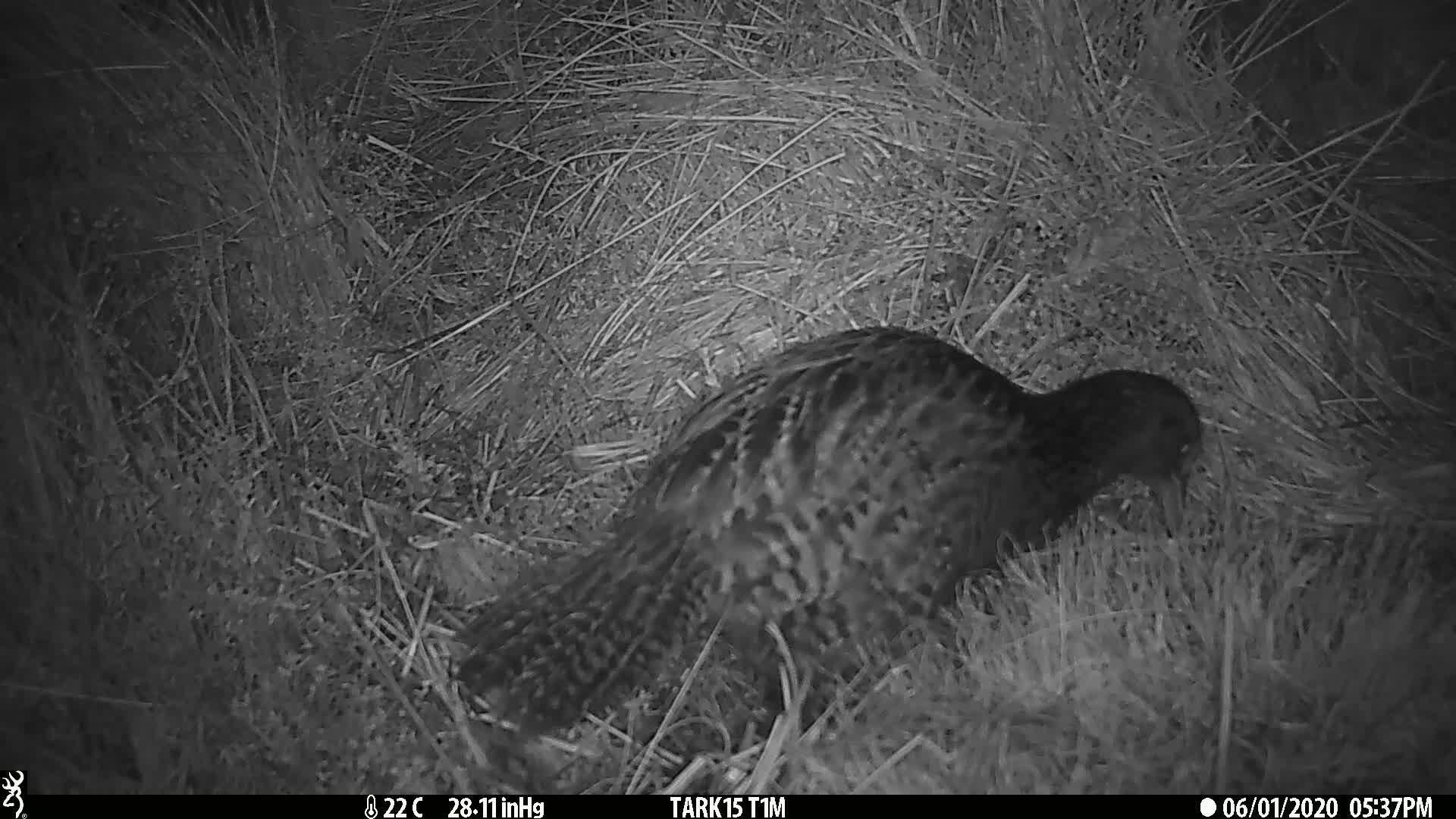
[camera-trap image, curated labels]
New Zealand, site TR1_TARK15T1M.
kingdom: Animalia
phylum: Chordata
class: Aves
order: Gruiformes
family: Rallidae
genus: Gallirallus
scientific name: Gallirallus australis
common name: weka